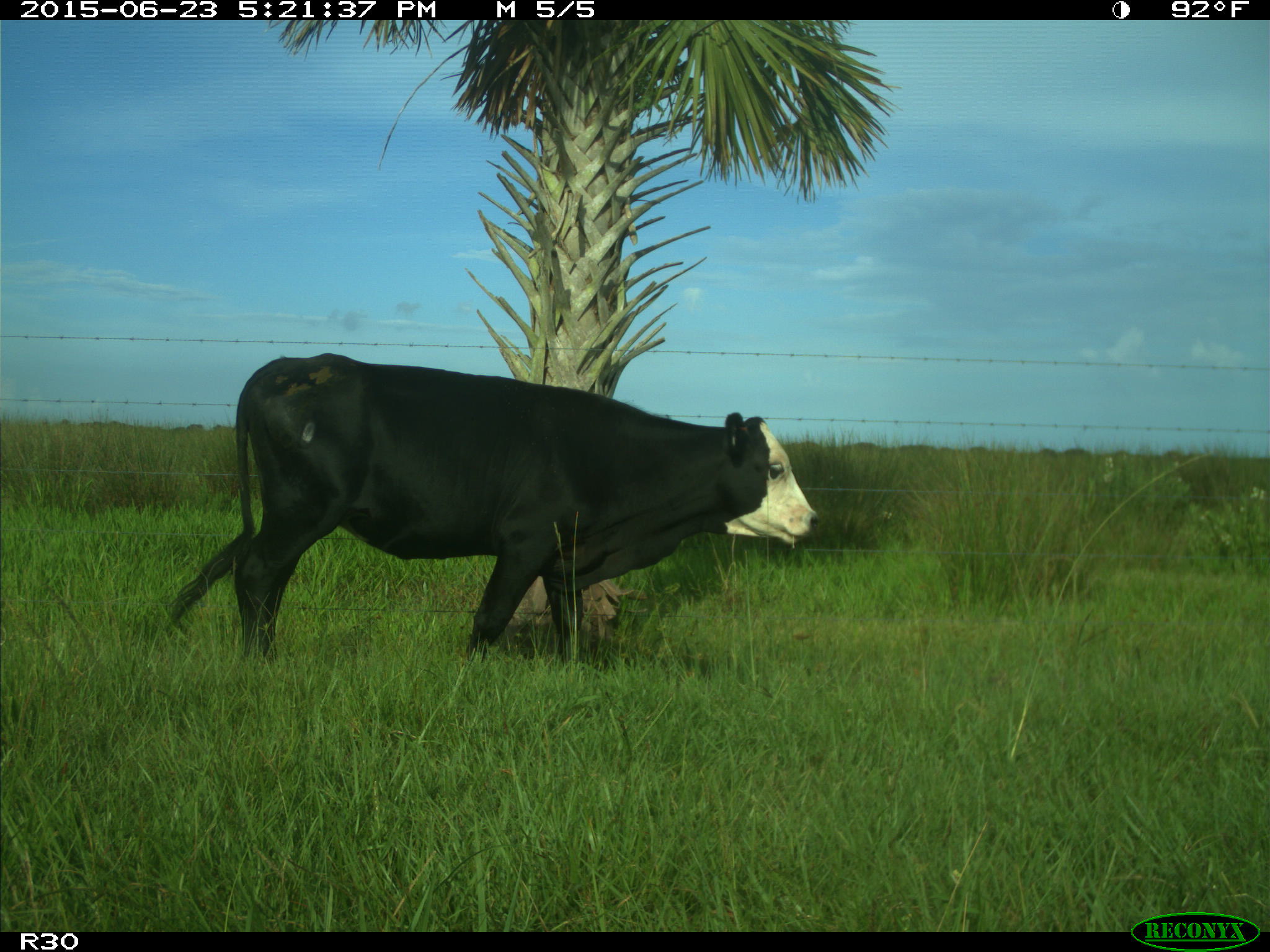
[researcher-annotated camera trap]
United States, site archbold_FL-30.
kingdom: Animalia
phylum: Chordata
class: Mammalia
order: Artiodactyla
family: Bovidae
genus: Bos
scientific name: Bos taurus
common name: domestic cow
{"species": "Bos taurus (domestic cow)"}